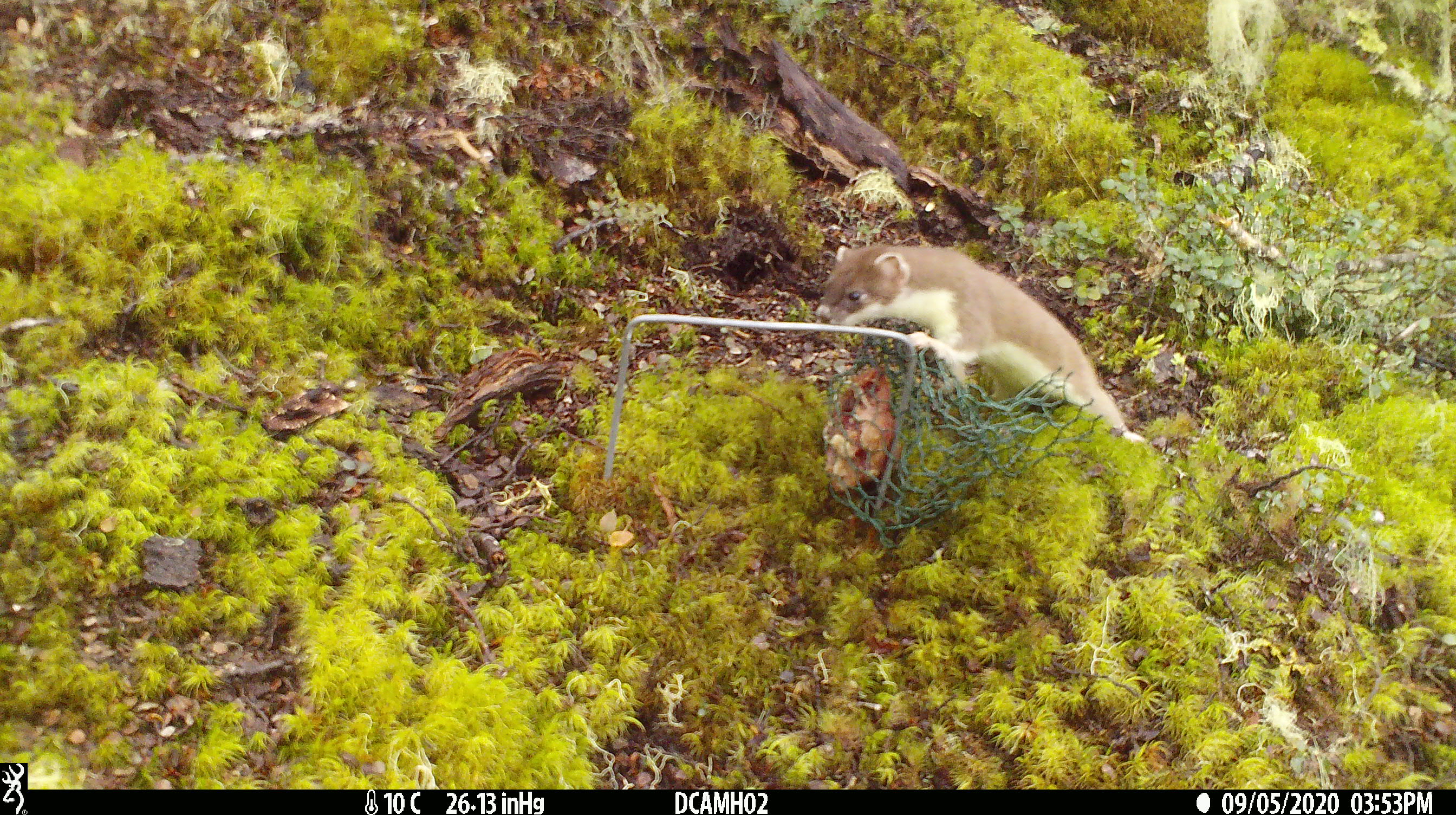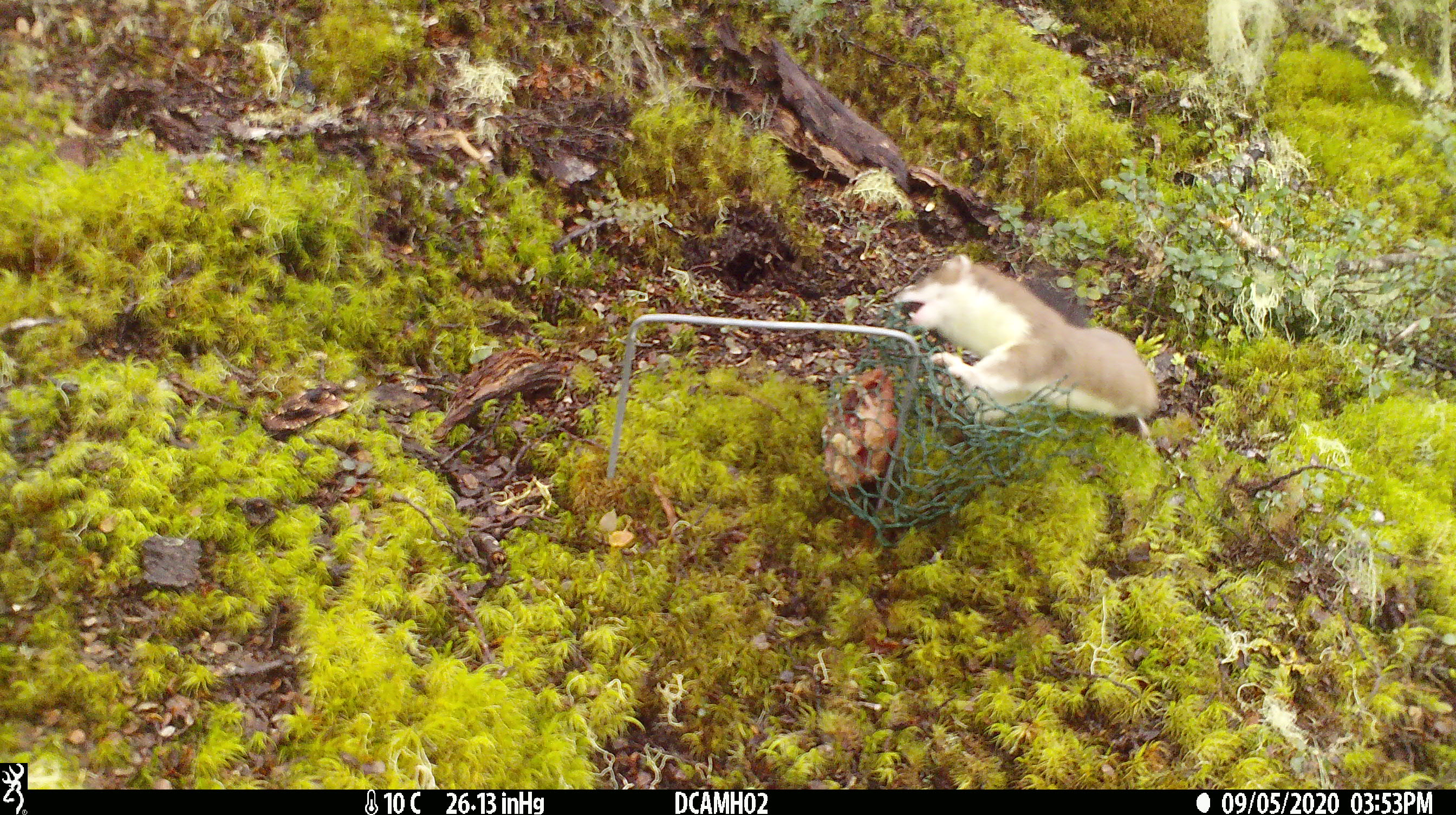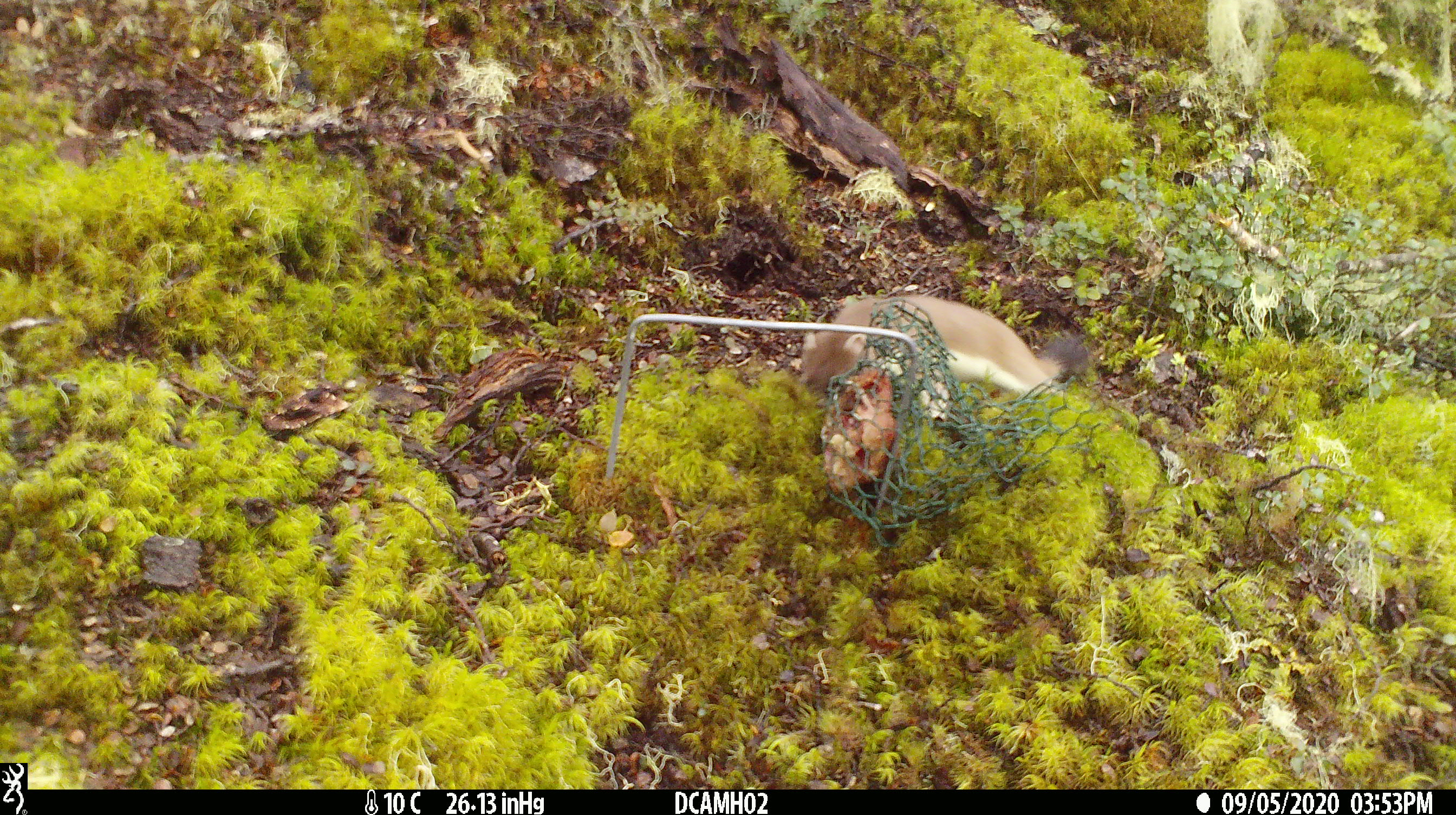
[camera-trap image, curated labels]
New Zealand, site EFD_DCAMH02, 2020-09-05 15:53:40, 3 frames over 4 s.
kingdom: Animalia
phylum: Chordata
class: Mammalia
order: Carnivora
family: Mustelidae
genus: Mustela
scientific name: Mustela erminea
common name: stoat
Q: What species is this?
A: Stoat (Mustela erminea).